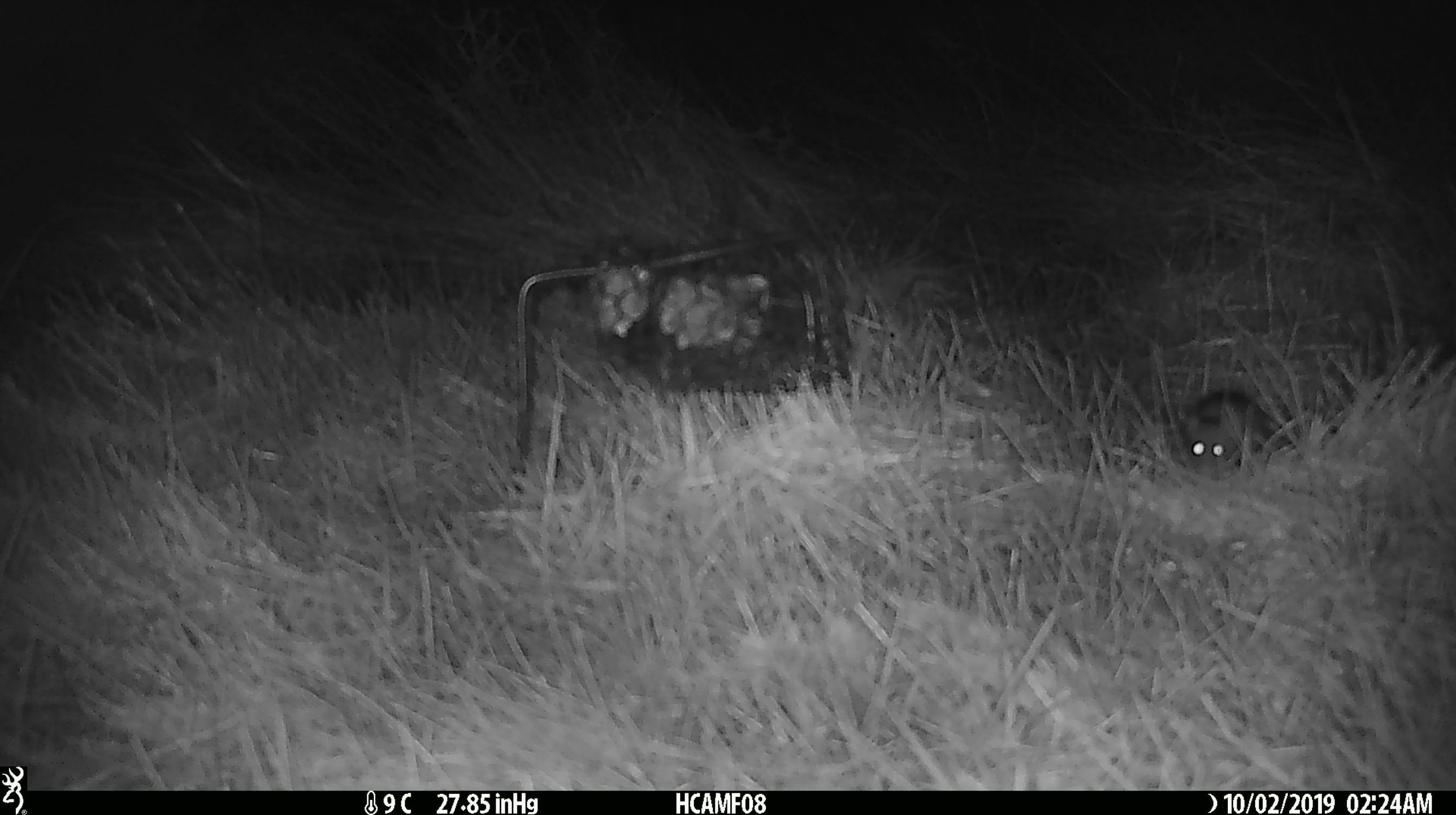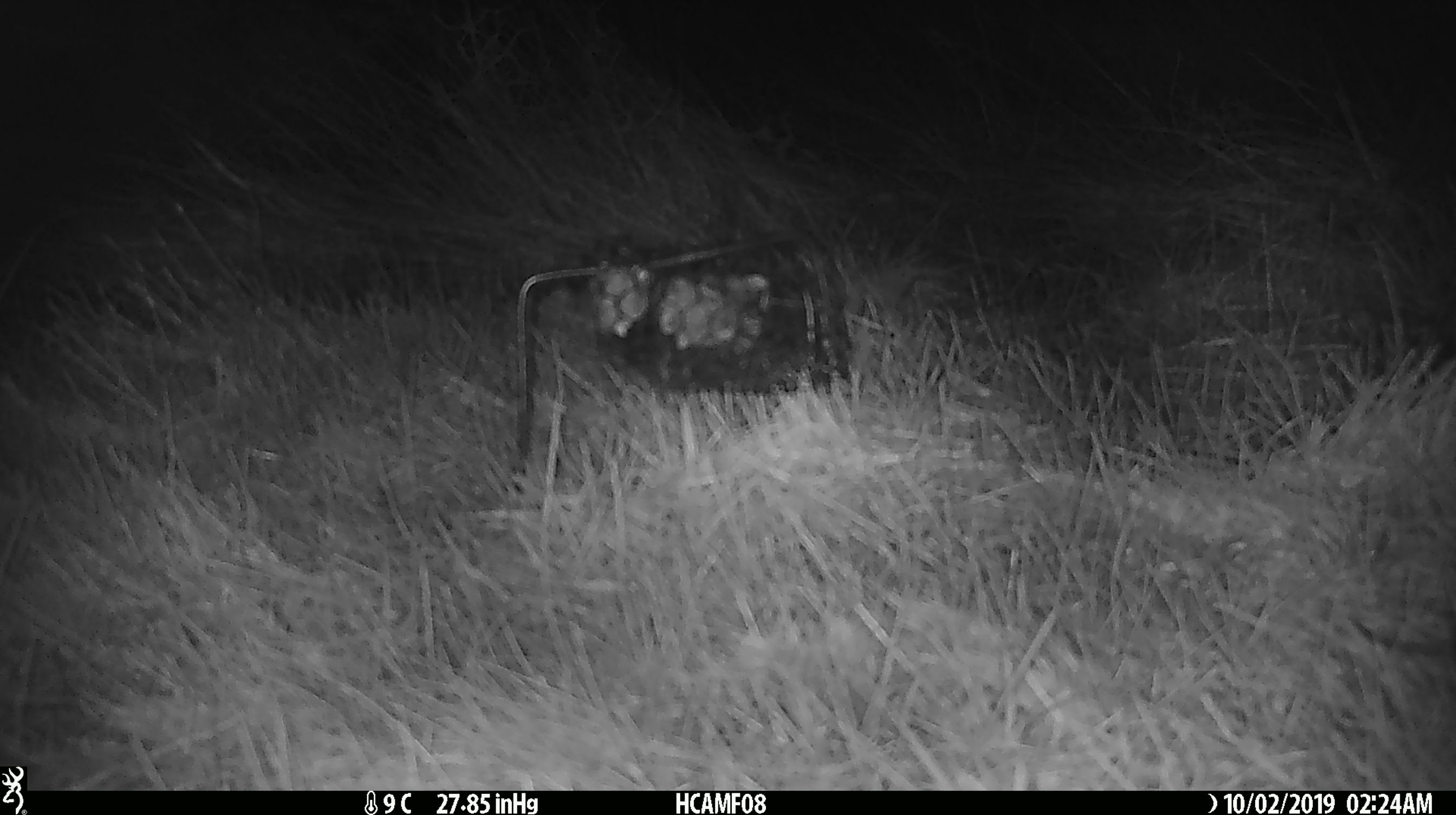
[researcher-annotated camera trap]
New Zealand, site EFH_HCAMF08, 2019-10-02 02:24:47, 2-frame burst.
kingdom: Animalia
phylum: Chordata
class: Mammalia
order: Rodentia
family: Muridae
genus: Mus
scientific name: Mus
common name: mouse